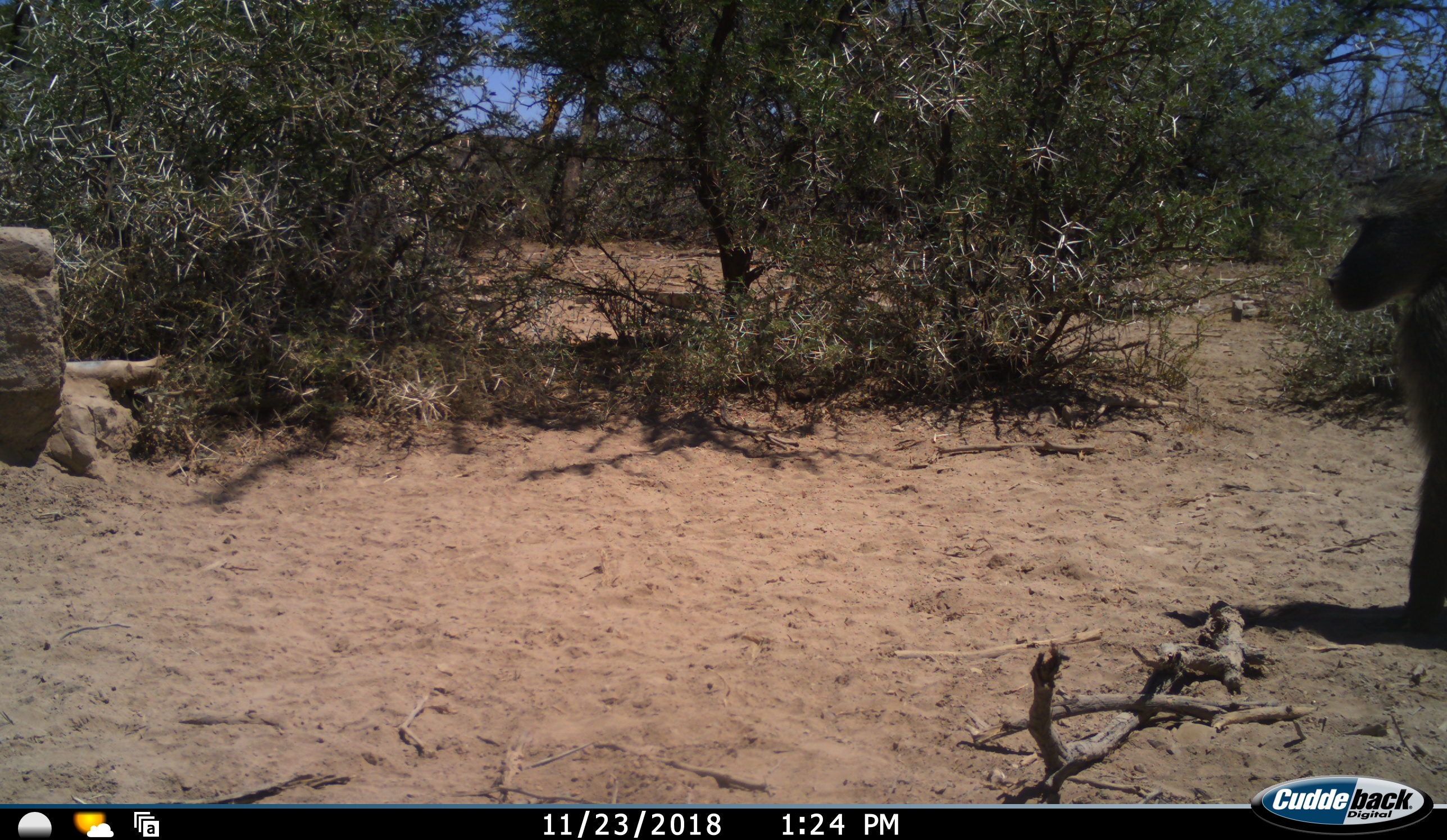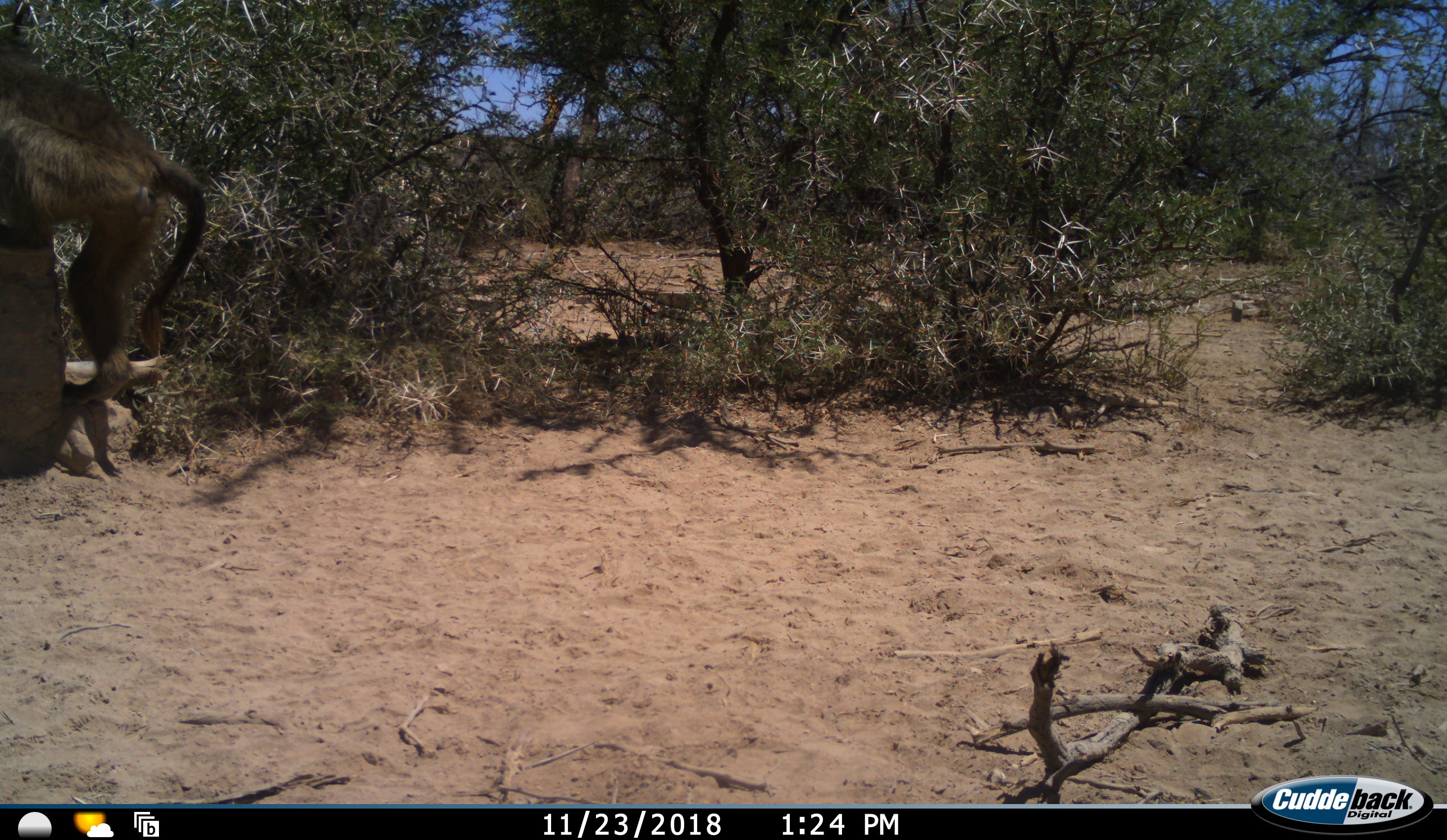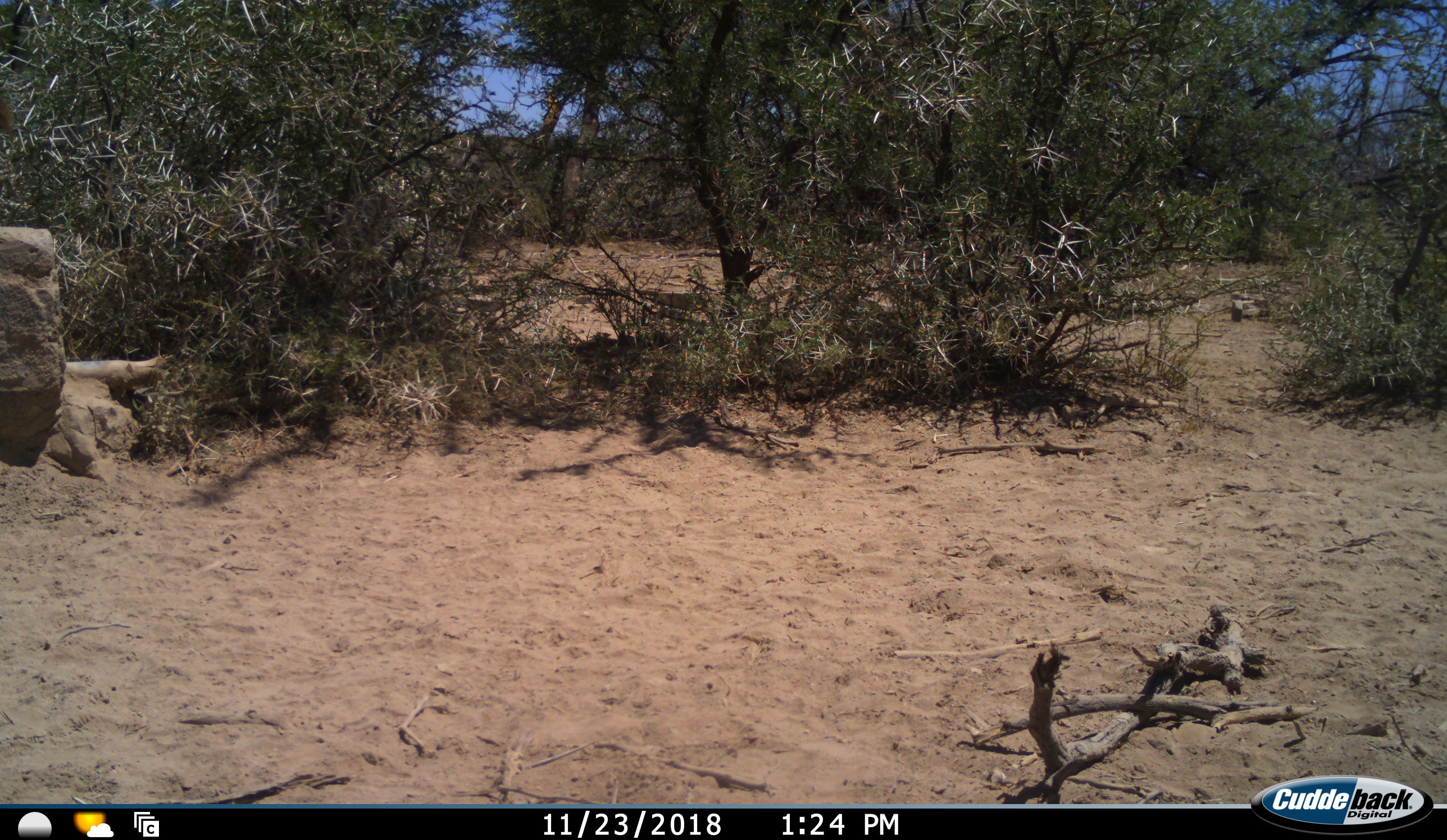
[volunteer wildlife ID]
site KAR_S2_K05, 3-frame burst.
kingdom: Animalia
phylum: Chordata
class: Mammalia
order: Primates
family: Cercopithecidae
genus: Papio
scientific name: Papio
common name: baboon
Baboon (Papio), count 1. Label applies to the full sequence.